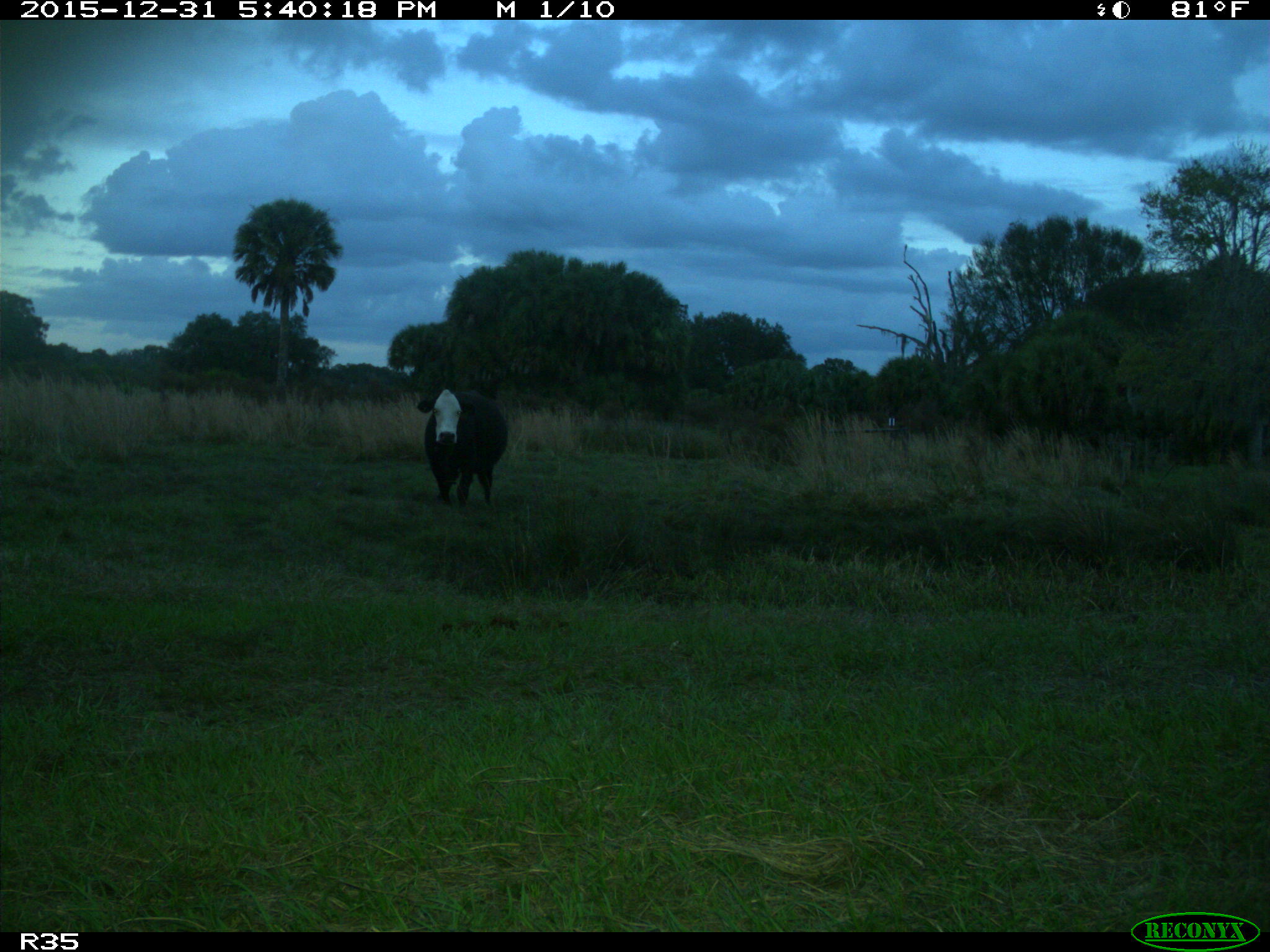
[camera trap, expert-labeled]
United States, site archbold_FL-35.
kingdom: Animalia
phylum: Chordata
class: Mammalia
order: Artiodactyla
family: Bovidae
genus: Bos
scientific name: Bos taurus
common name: domestic cow